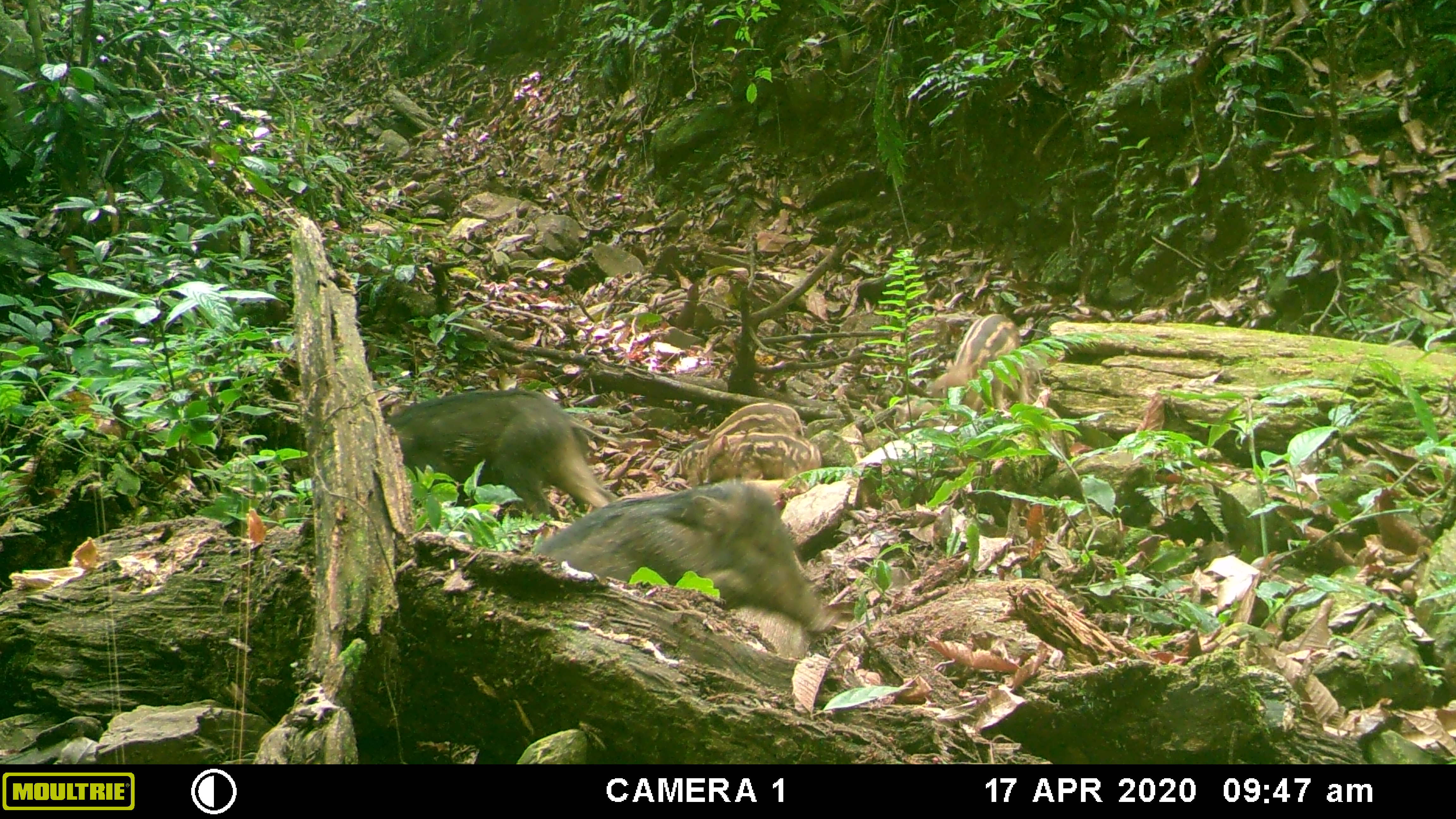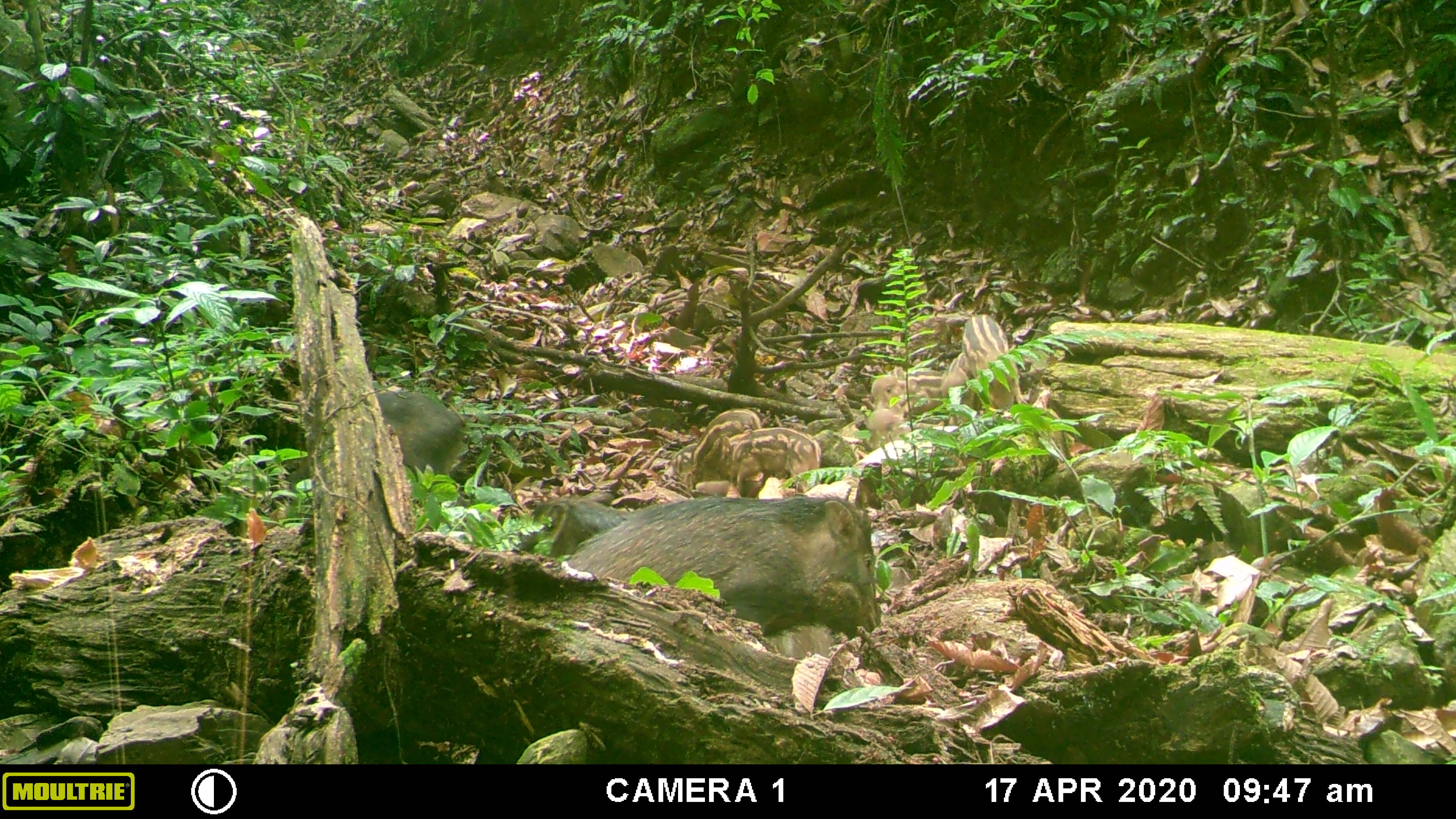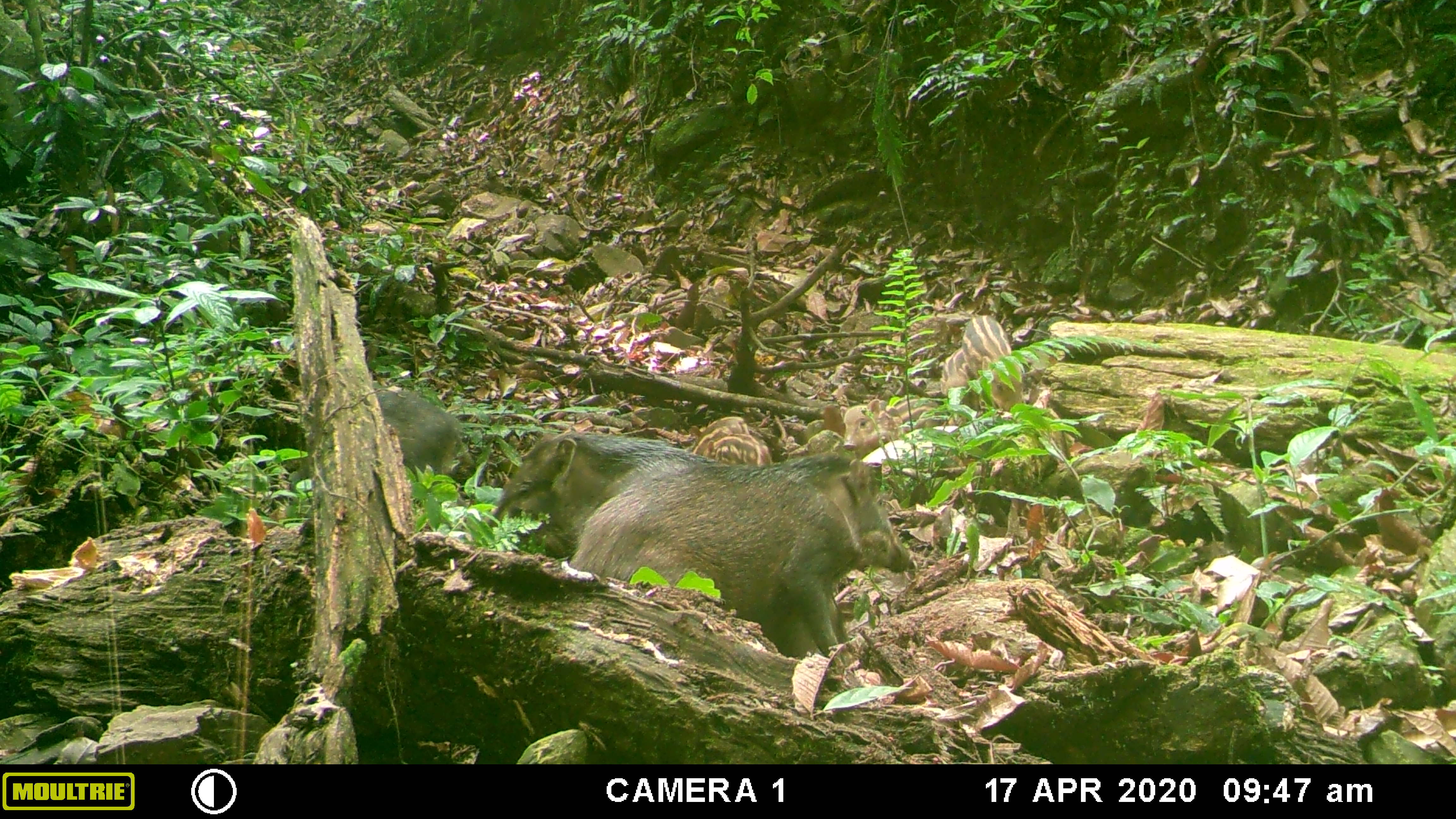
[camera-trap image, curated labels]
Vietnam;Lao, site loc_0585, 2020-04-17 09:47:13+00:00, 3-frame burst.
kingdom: Animalia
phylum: Chordata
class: Mammalia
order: Artiodactyla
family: Suidae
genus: Sus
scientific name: Sus scrofa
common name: eurasian wild pig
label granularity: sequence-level